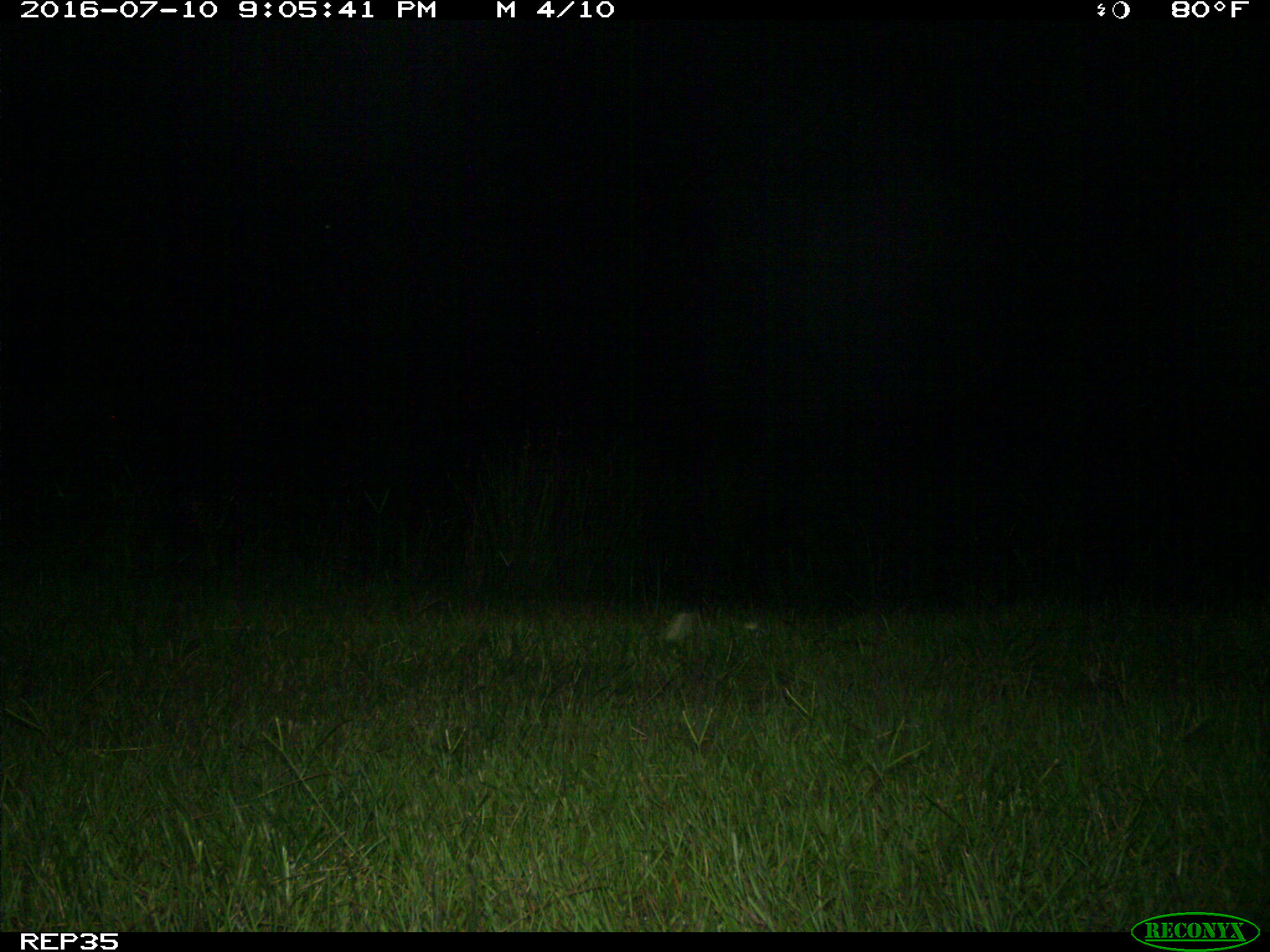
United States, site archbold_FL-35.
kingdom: Animalia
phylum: Chordata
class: Mammalia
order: Carnivora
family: Procyonidae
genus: Procyon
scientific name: Procyon lotor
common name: common raccoon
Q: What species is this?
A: Procyon lotor (common raccoon).